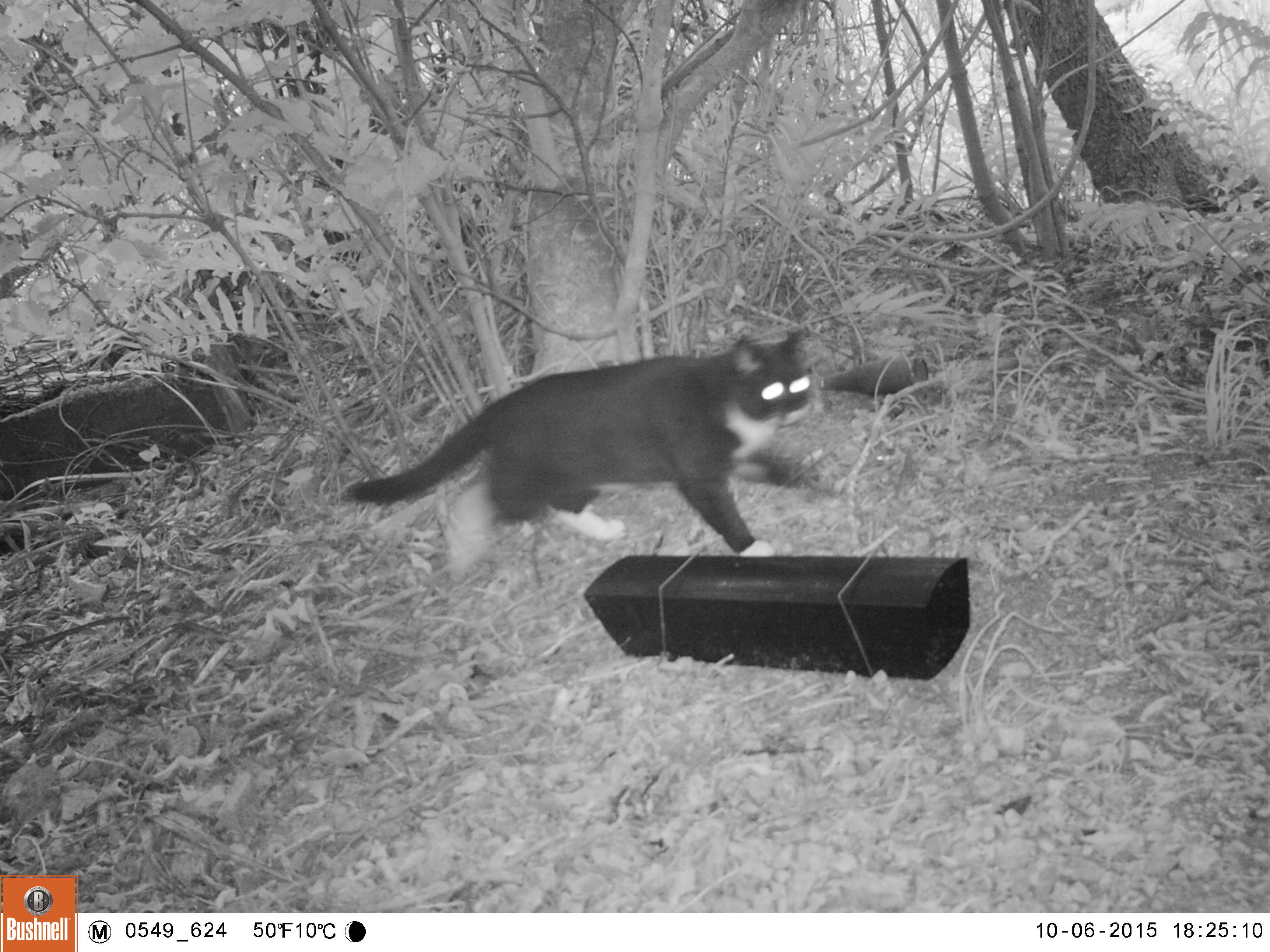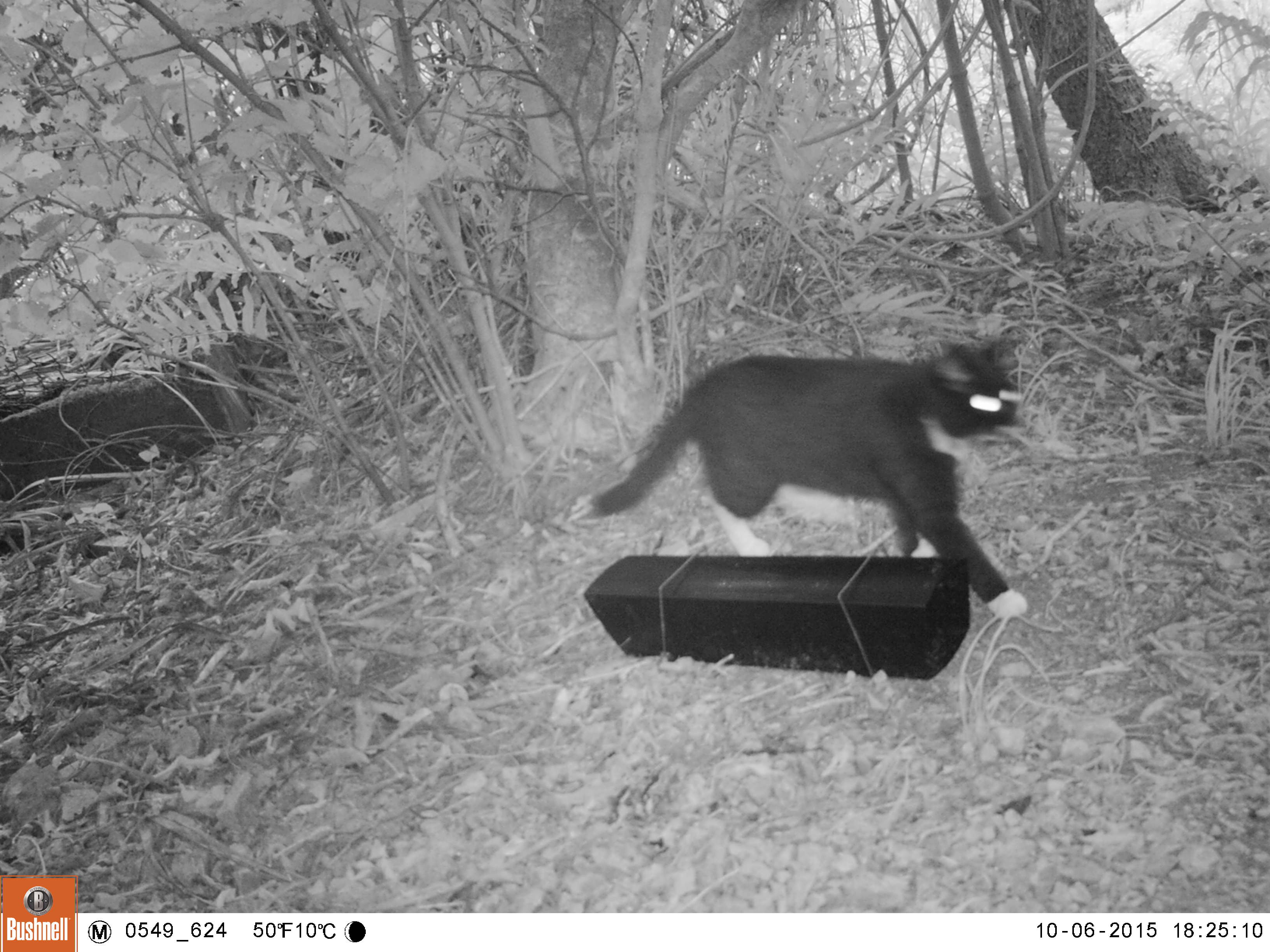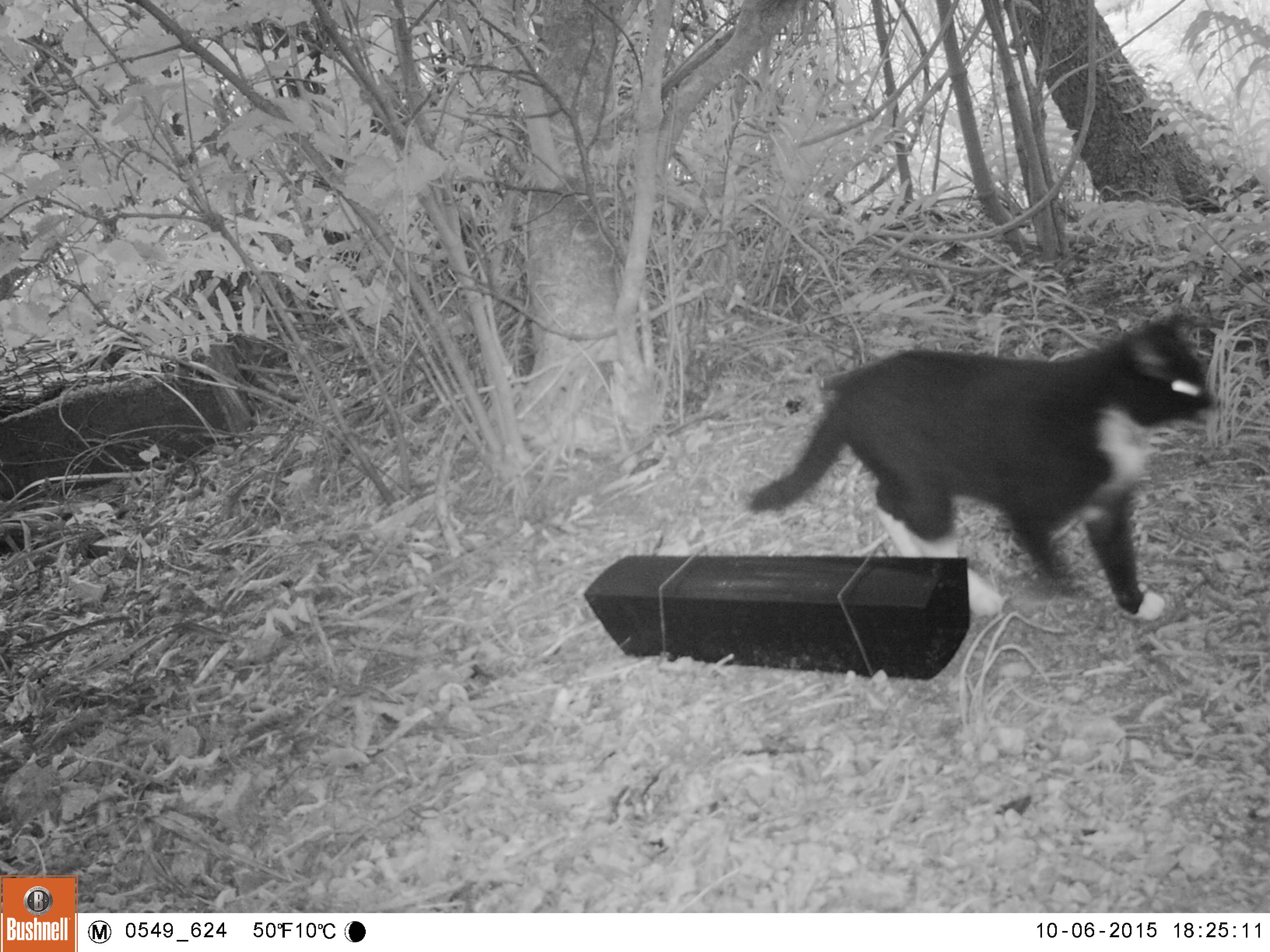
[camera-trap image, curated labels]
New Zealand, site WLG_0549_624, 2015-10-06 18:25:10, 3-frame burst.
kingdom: Animalia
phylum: Chordata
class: Mammalia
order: Carnivora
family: Felidae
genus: Felis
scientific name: Felis catus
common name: domestic cat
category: cat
Cat (domestic cat) (Felis catus).